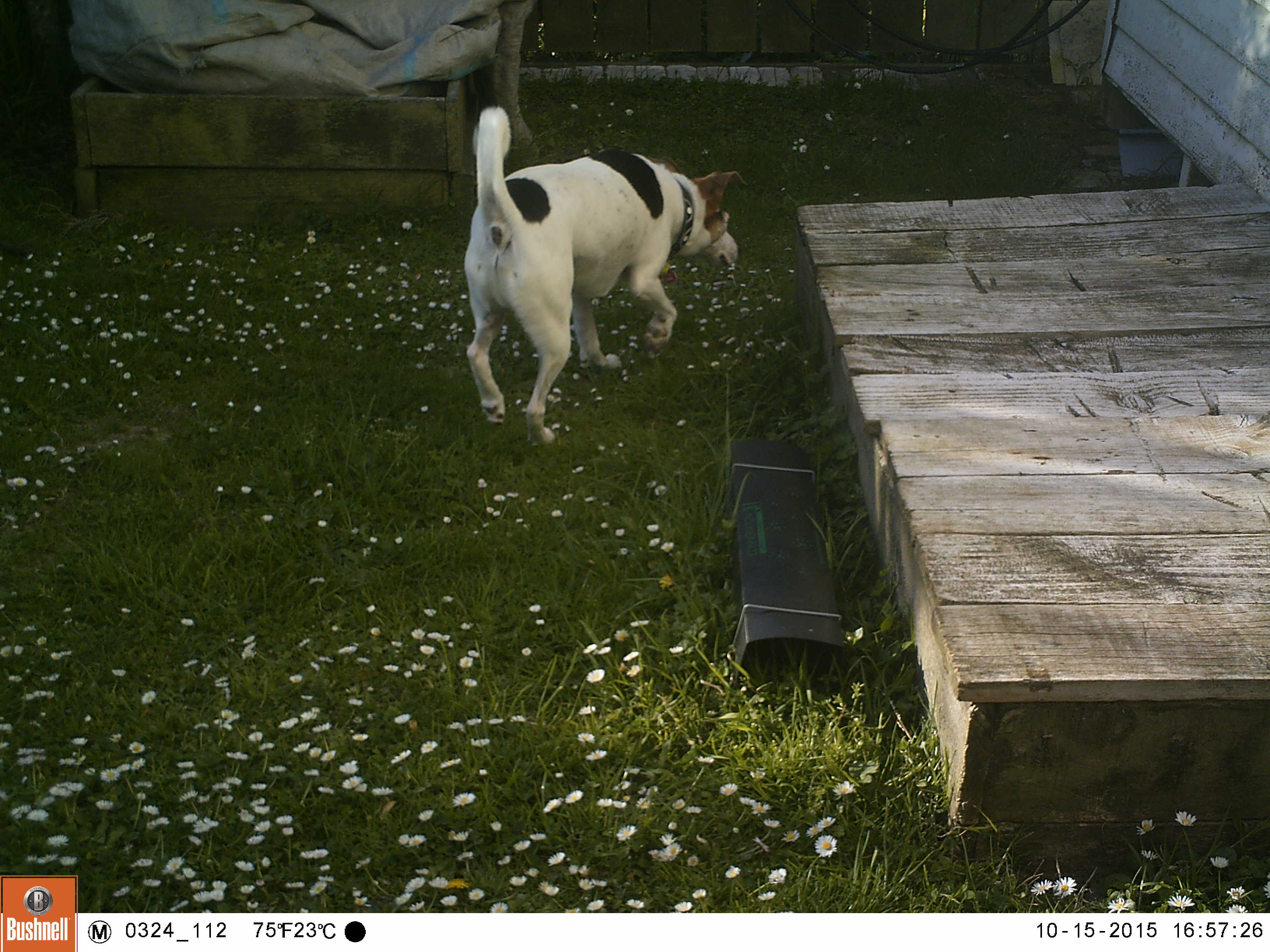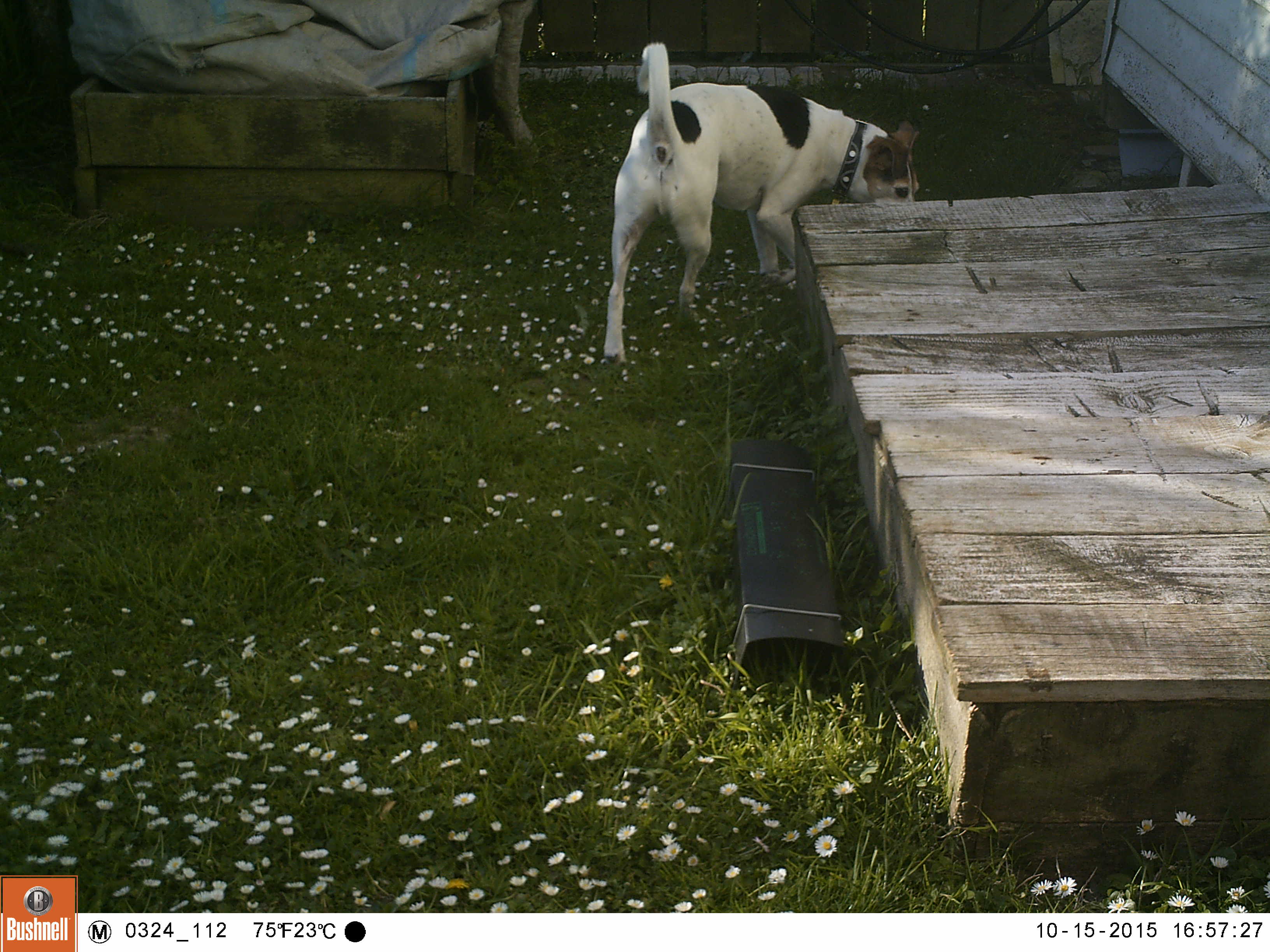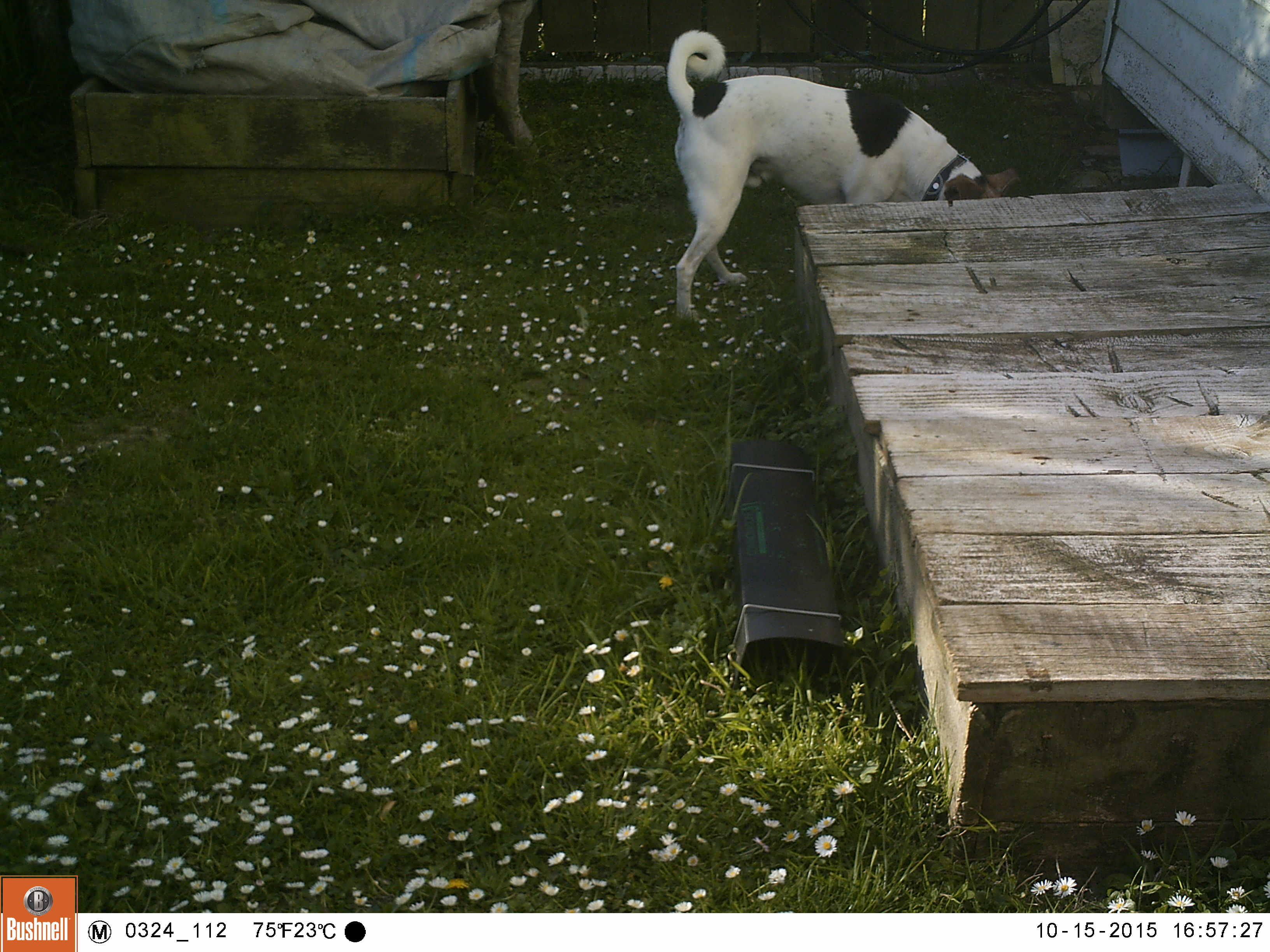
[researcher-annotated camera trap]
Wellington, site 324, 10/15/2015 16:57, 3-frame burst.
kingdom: Animalia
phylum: Chordata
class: Mammalia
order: Carnivora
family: Canidae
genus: Canis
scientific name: Canis familiaris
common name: dog